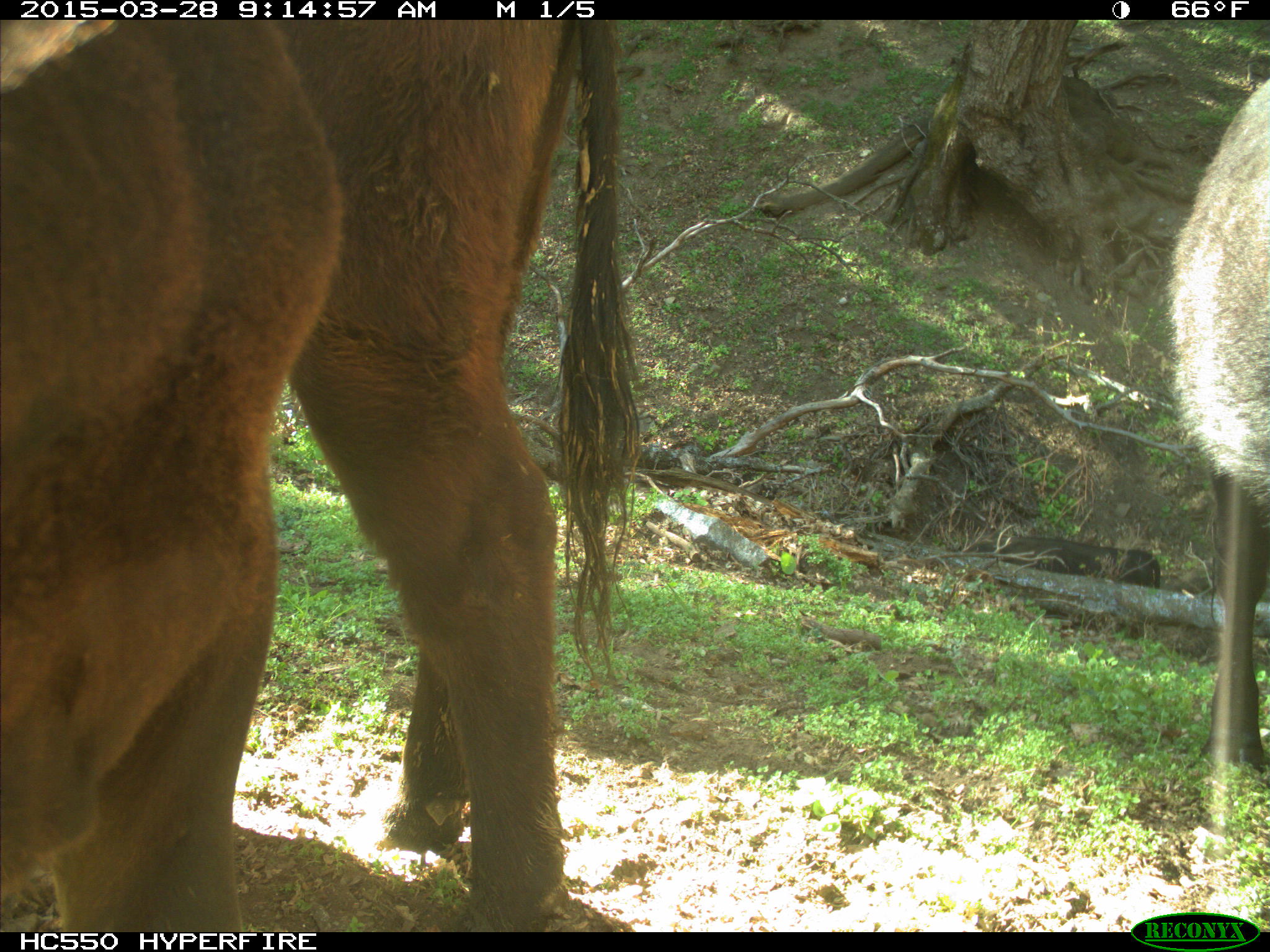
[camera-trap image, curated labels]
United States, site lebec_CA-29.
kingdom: Animalia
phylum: Chordata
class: Mammalia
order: Artiodactyla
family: Bovidae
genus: Bos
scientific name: Bos taurus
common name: domestic cow